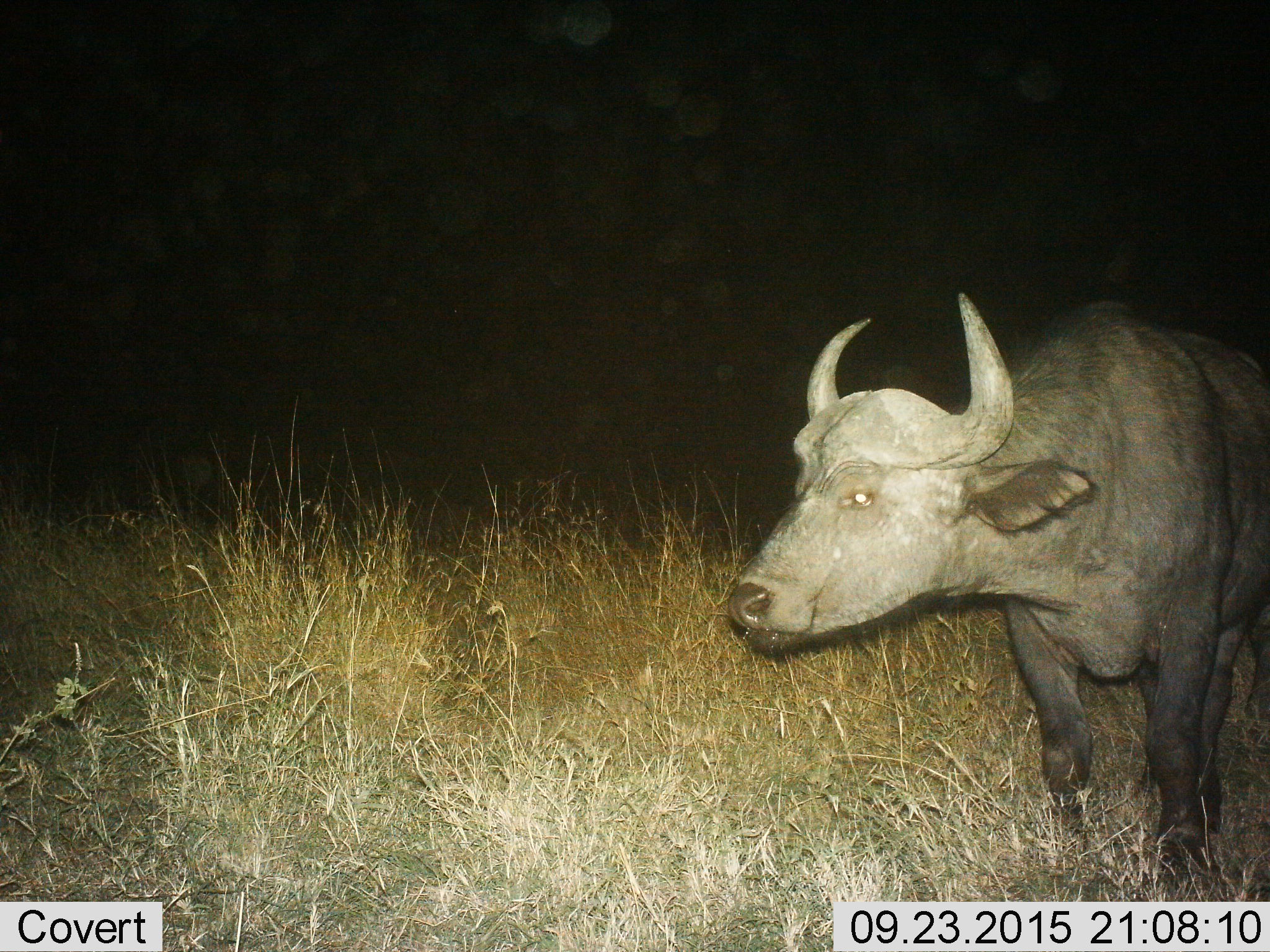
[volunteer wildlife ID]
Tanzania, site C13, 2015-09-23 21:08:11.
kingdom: Animalia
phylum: Chordata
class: Mammalia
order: Artiodactyla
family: Bovidae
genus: Syncerus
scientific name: Syncerus caffer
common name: cape buffalo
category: buffalo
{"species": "buffalo (cape buffalo) (Syncerus caffer)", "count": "1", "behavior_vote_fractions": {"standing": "93%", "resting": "7%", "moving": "7%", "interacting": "0%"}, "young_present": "0%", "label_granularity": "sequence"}